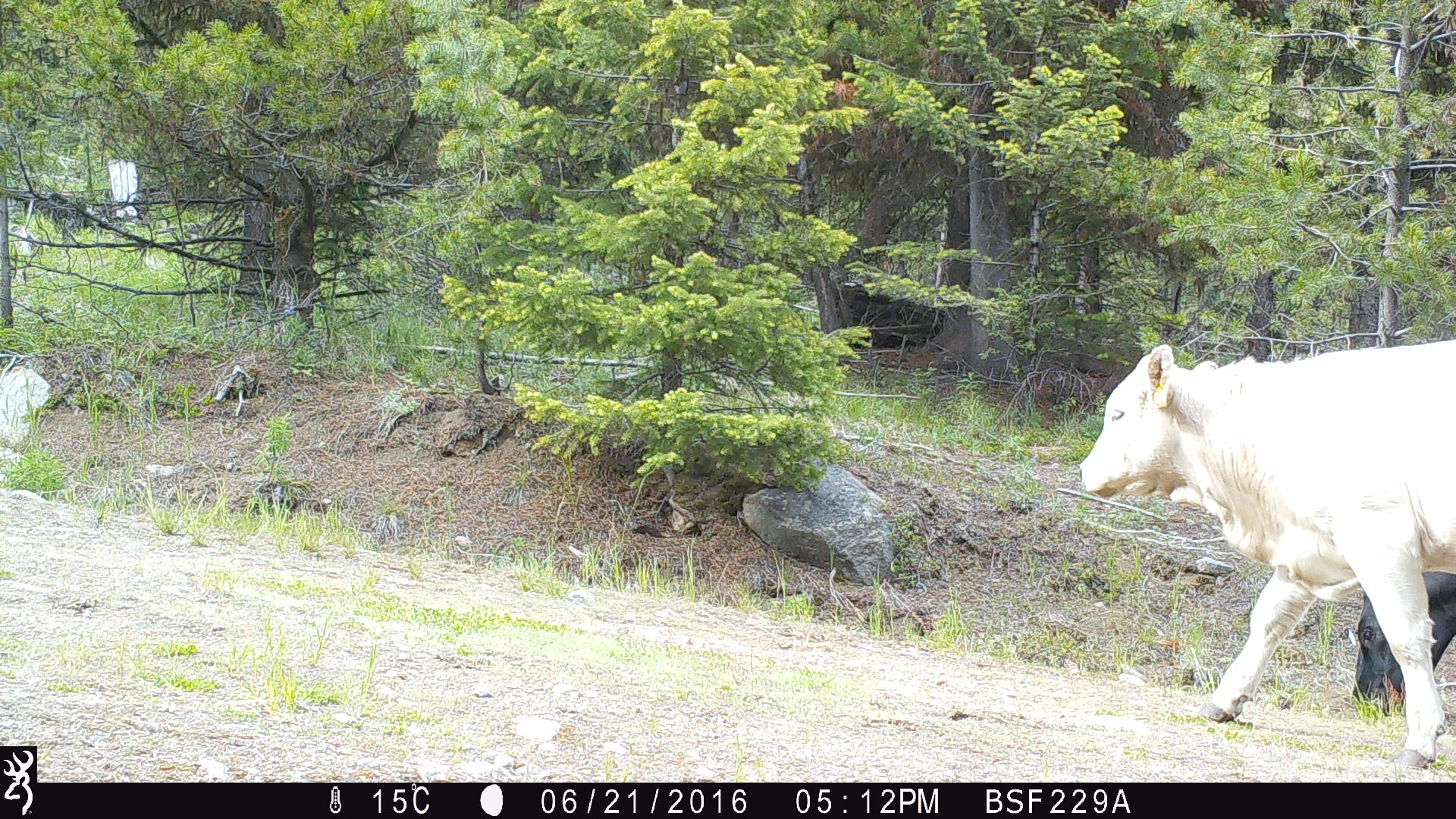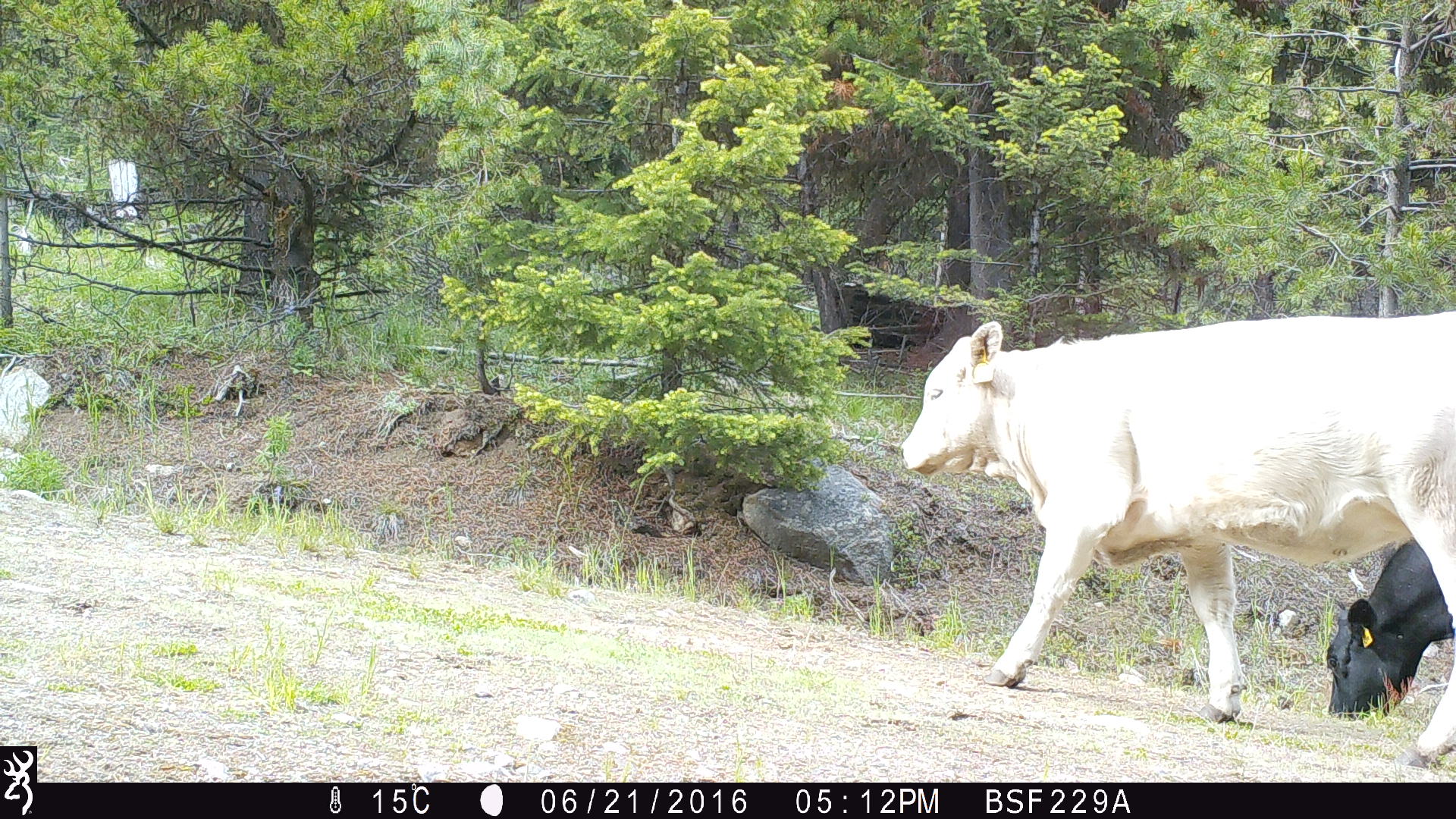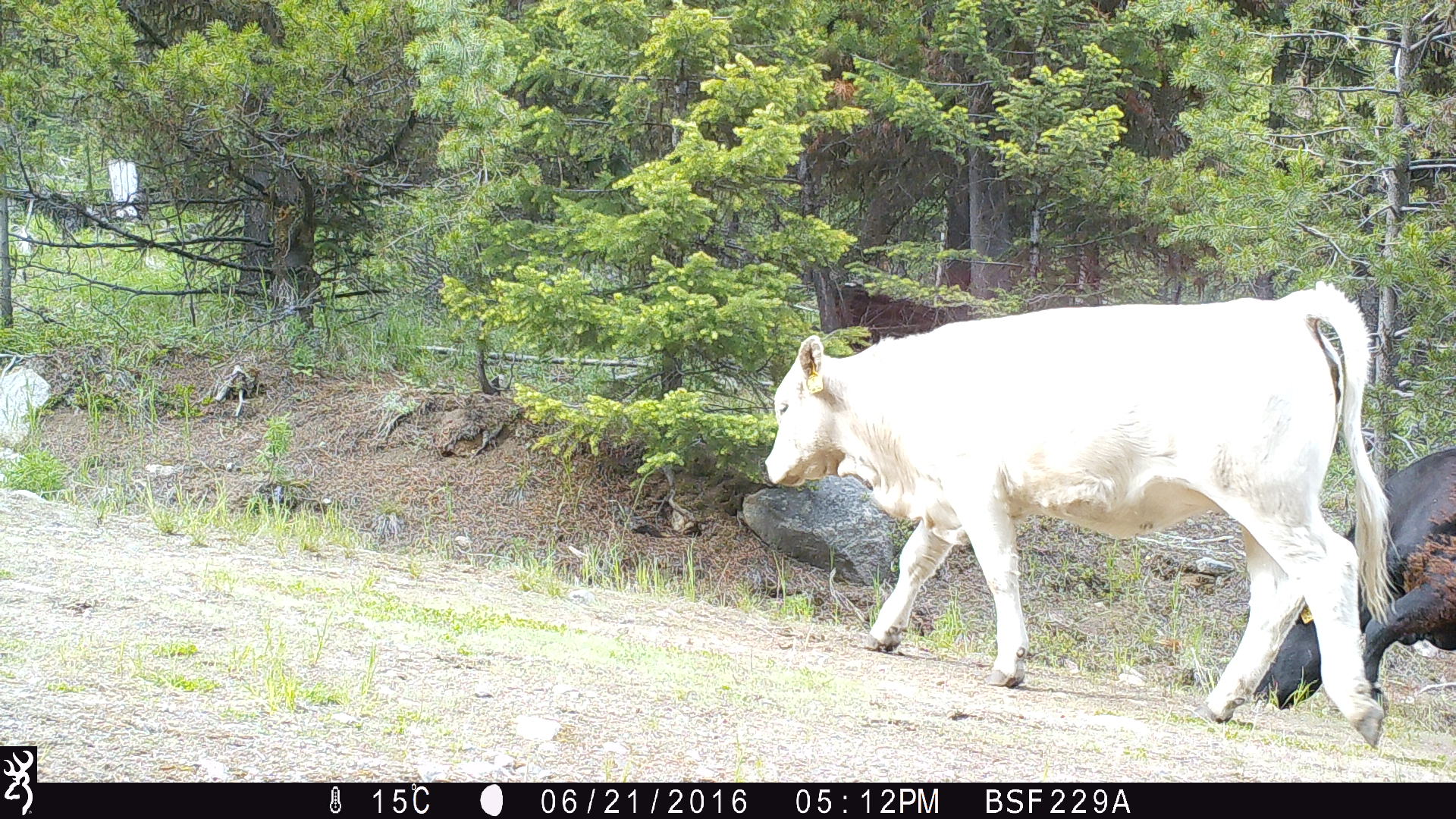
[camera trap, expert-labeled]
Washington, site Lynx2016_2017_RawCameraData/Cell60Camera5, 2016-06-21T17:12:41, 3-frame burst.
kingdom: Animalia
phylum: Chordata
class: Mammalia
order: Artiodactyla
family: Bovidae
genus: Bos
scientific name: Bos taurus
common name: domestic cattle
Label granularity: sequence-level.